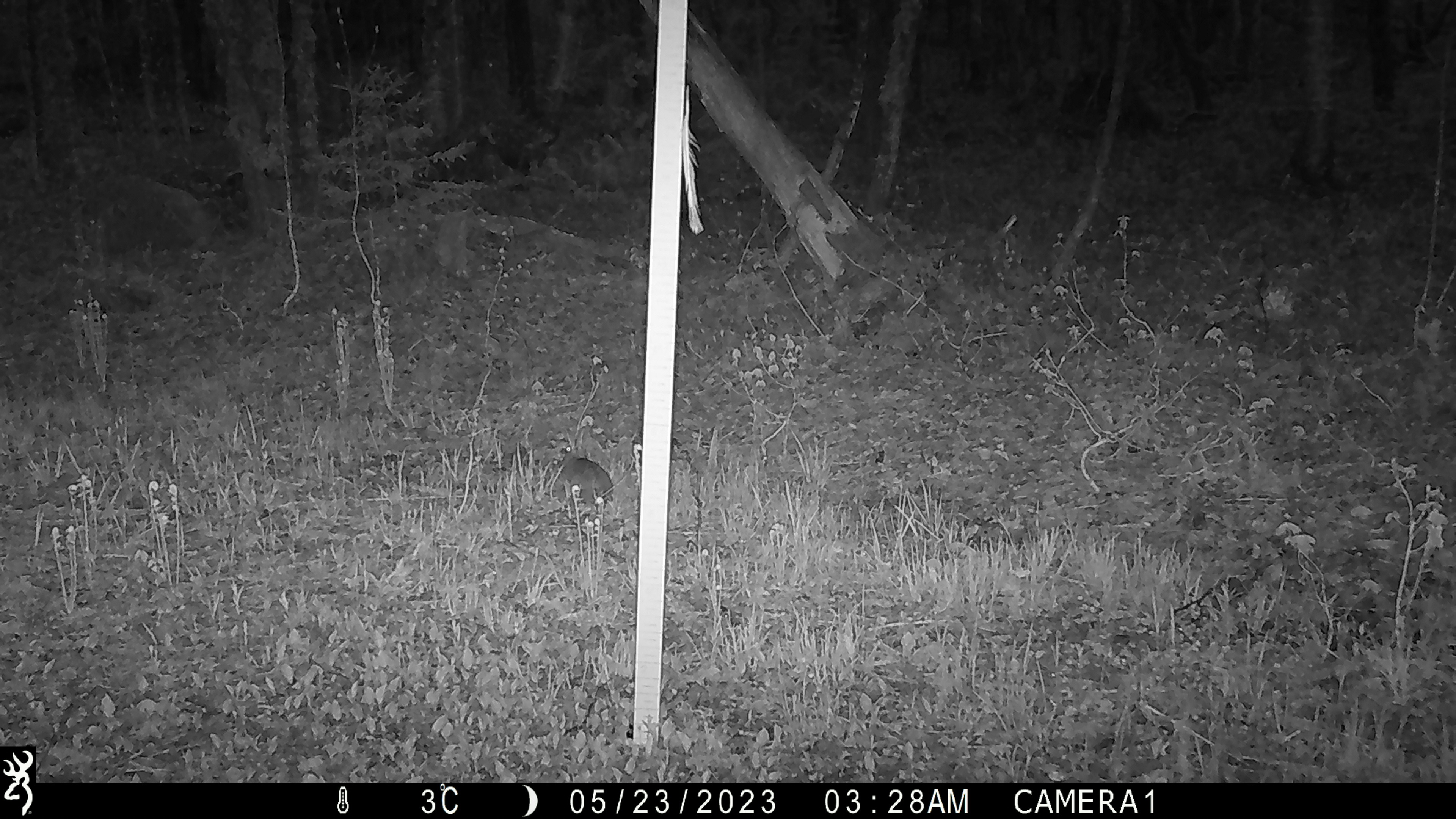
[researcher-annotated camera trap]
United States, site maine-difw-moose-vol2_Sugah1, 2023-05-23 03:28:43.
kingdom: Animalia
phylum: Chordata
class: Mammalia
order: Lagomorpha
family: Leporidae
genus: Lepus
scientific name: Lepus americanus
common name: snowshoe hare